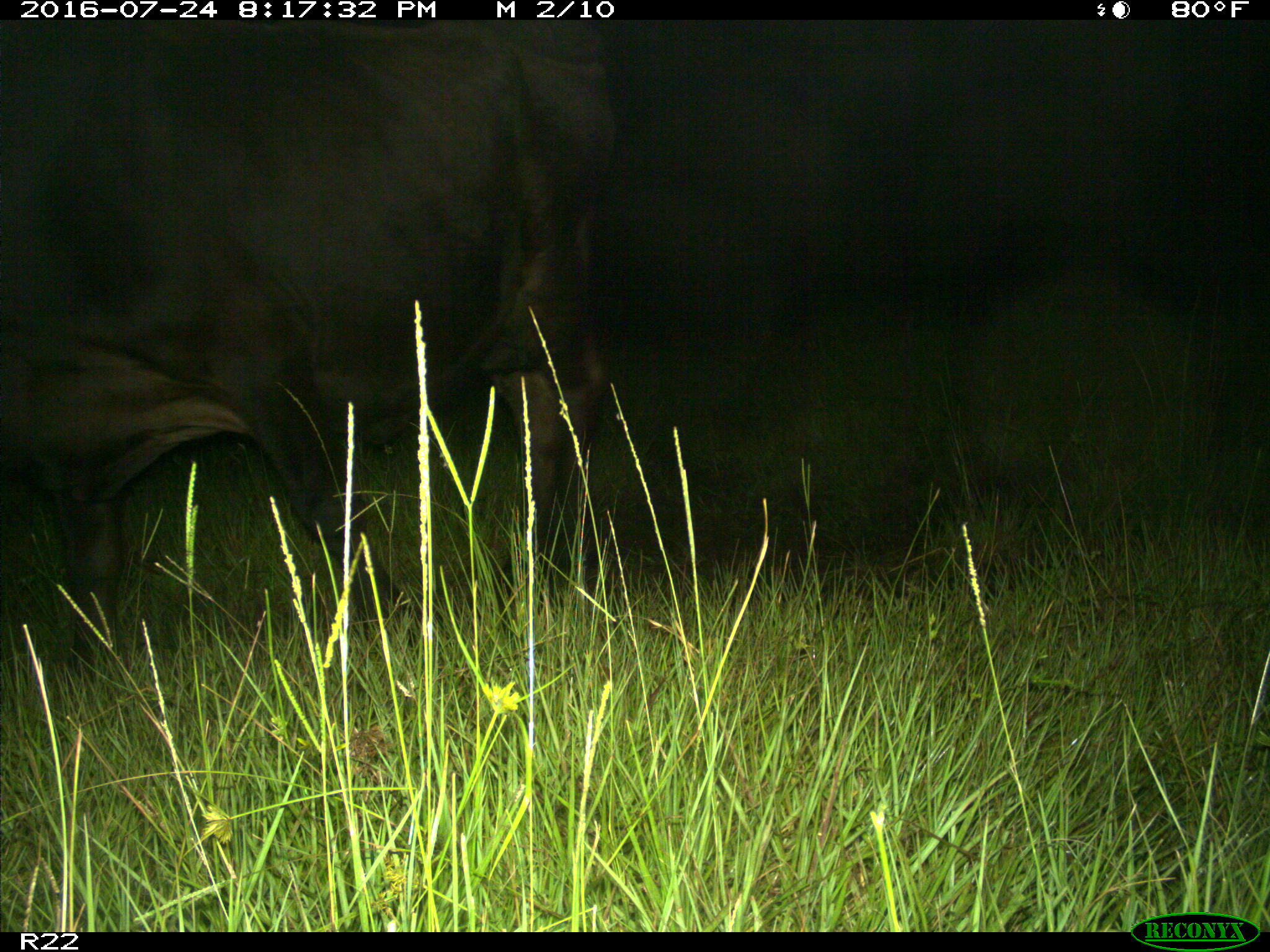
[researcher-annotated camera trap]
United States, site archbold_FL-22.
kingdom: Animalia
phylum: Chordata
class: Mammalia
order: Artiodactyla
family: Bovidae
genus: Bos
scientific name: Bos taurus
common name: domestic cow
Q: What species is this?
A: Bos taurus (domestic cow).